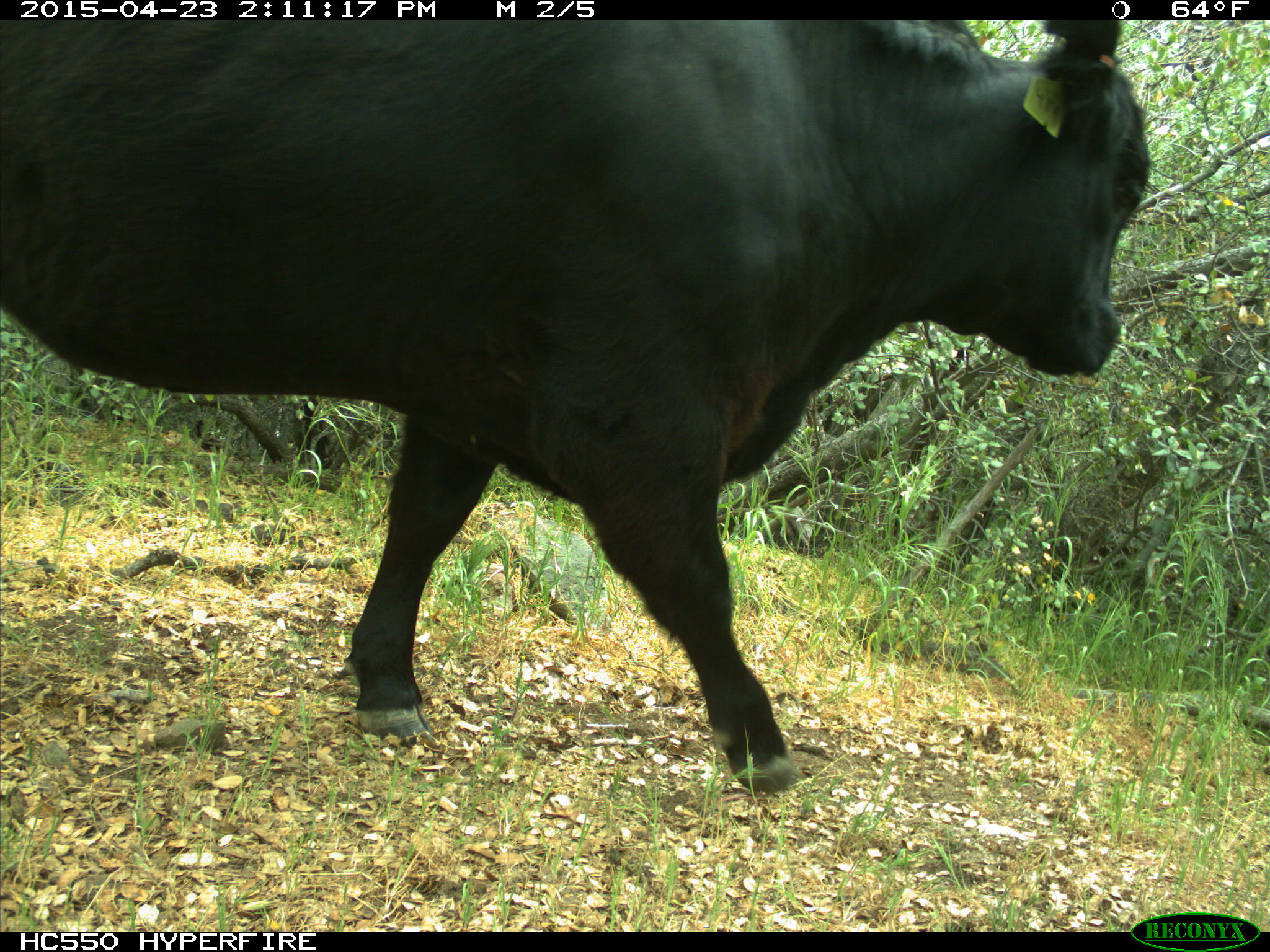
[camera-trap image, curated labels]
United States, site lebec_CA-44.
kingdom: Animalia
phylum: Chordata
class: Mammalia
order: Artiodactyla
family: Bovidae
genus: Bos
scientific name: Bos taurus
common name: domestic cow